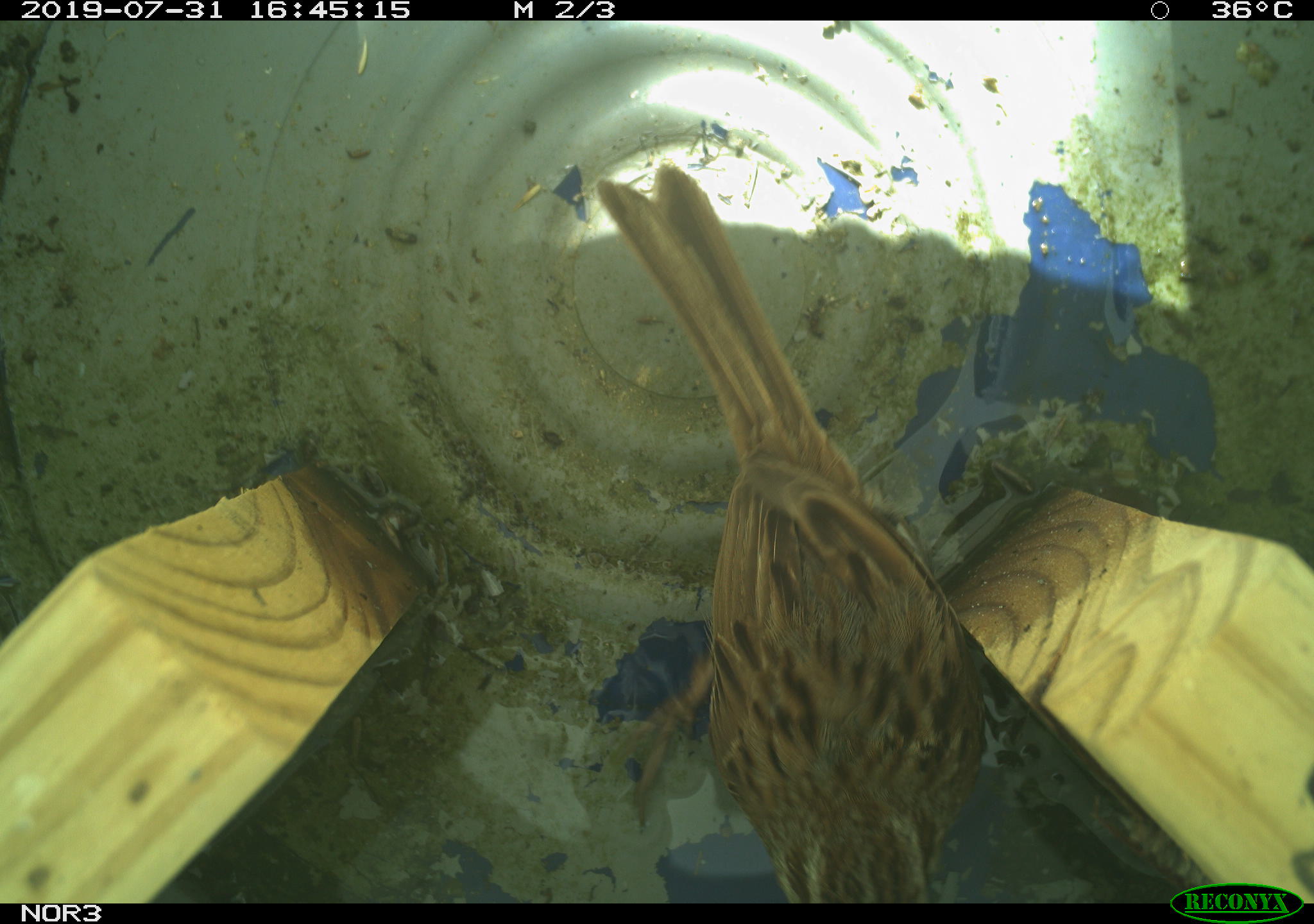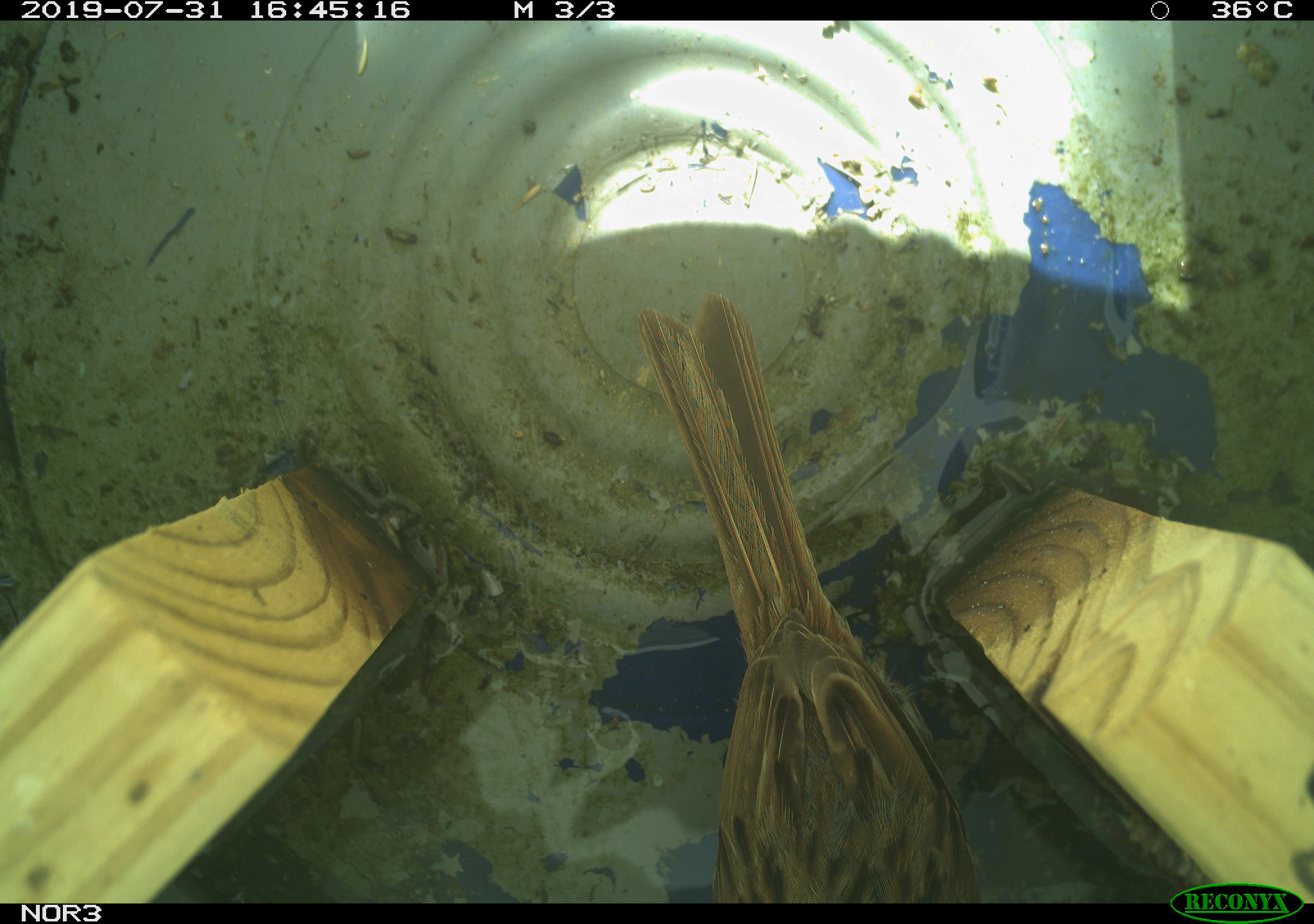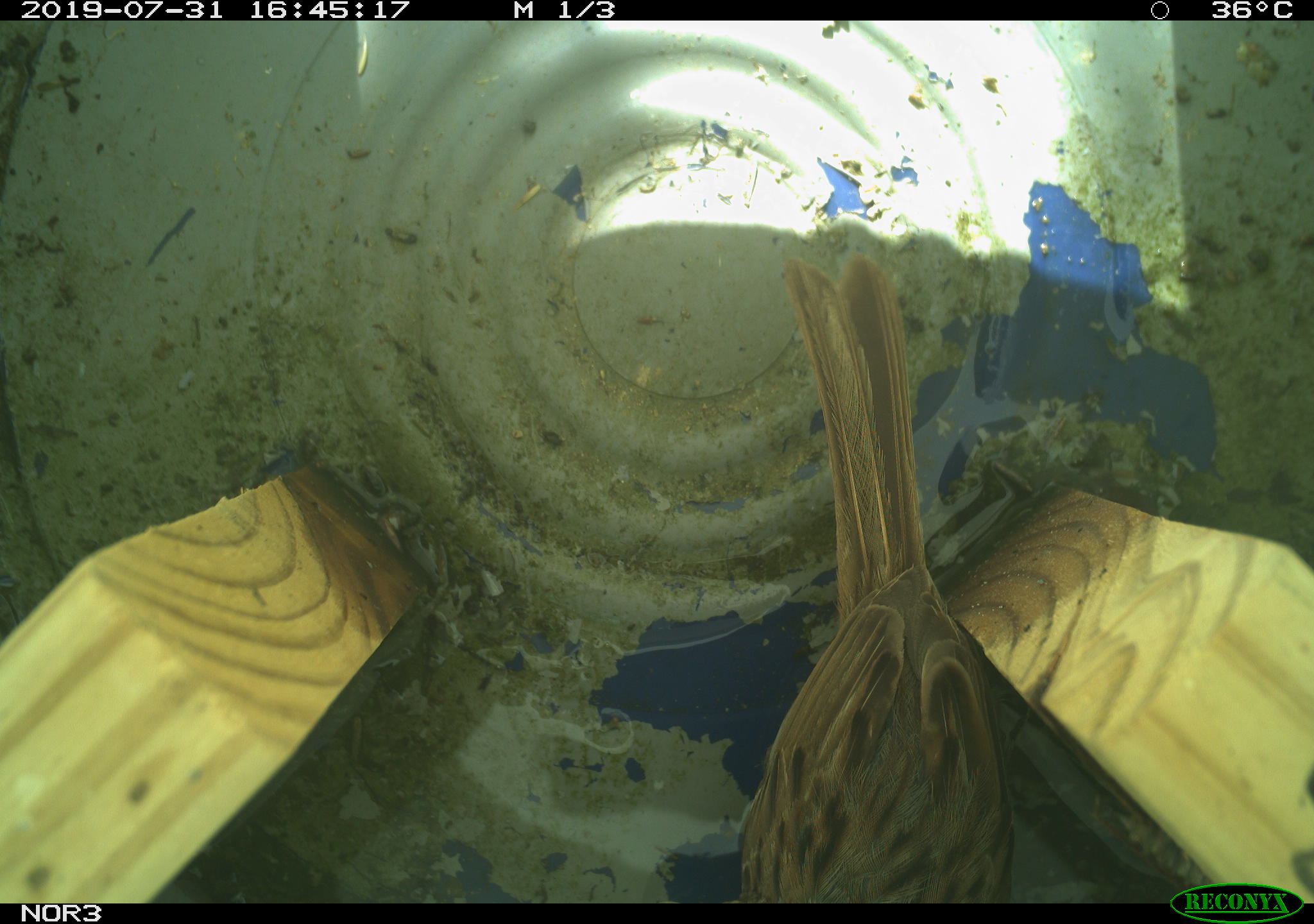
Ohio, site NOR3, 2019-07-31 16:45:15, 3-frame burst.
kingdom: Animalia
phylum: Chordata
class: Aves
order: Passeriformes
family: Passerellidae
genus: Melospiza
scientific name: Melospiza melodia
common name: song sparrow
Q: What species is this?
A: Song sparrow (Melospiza melodia).